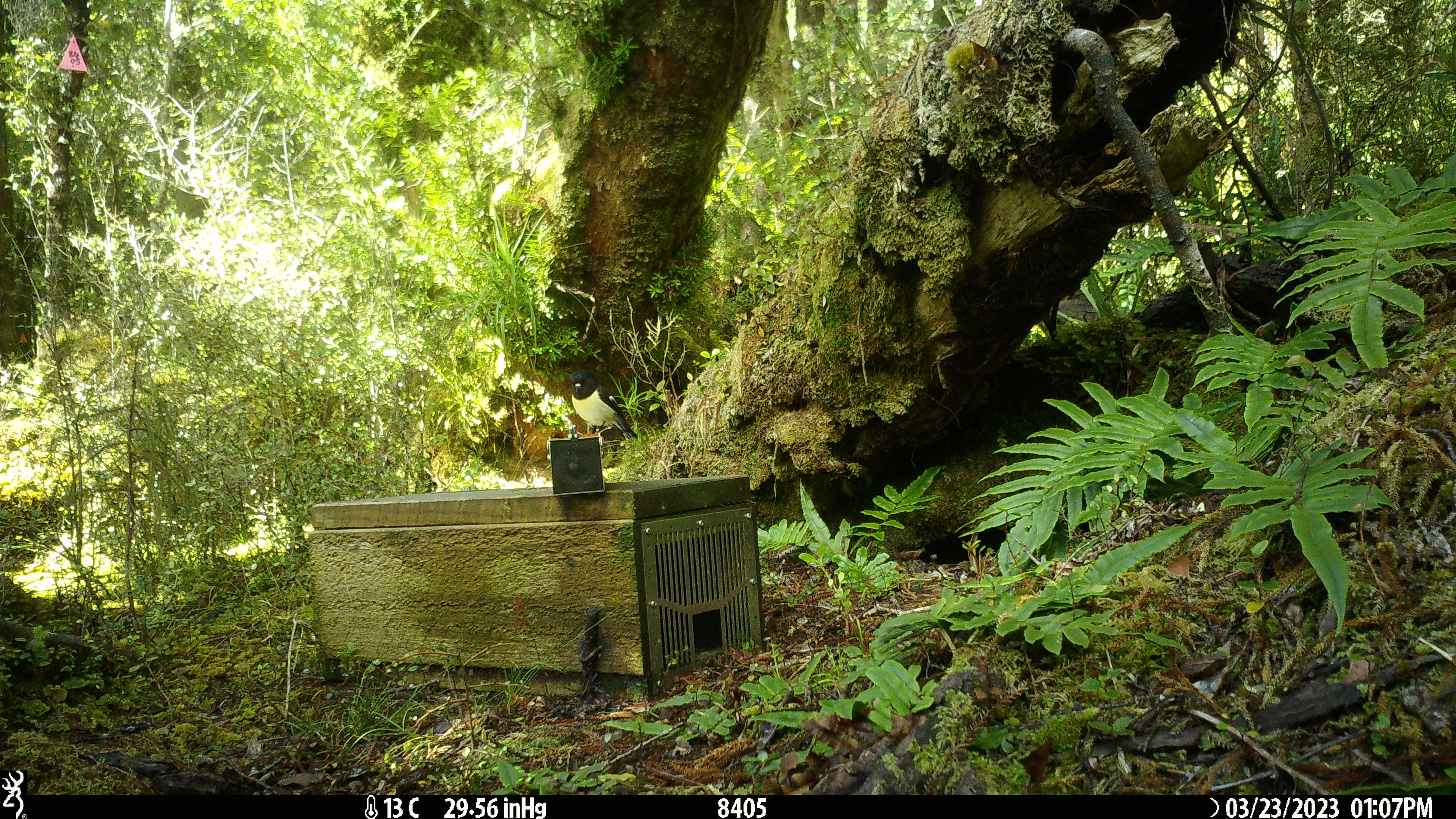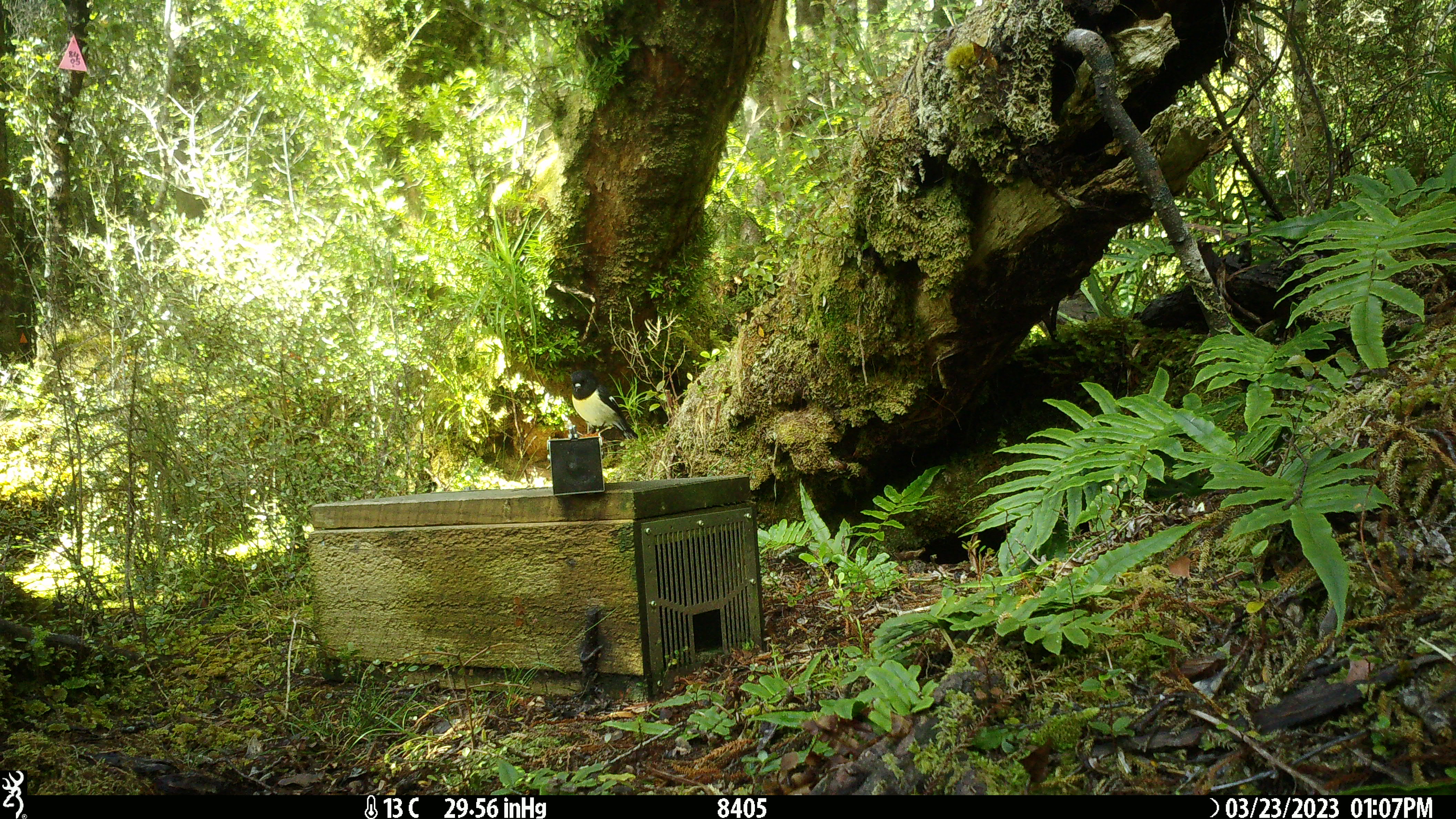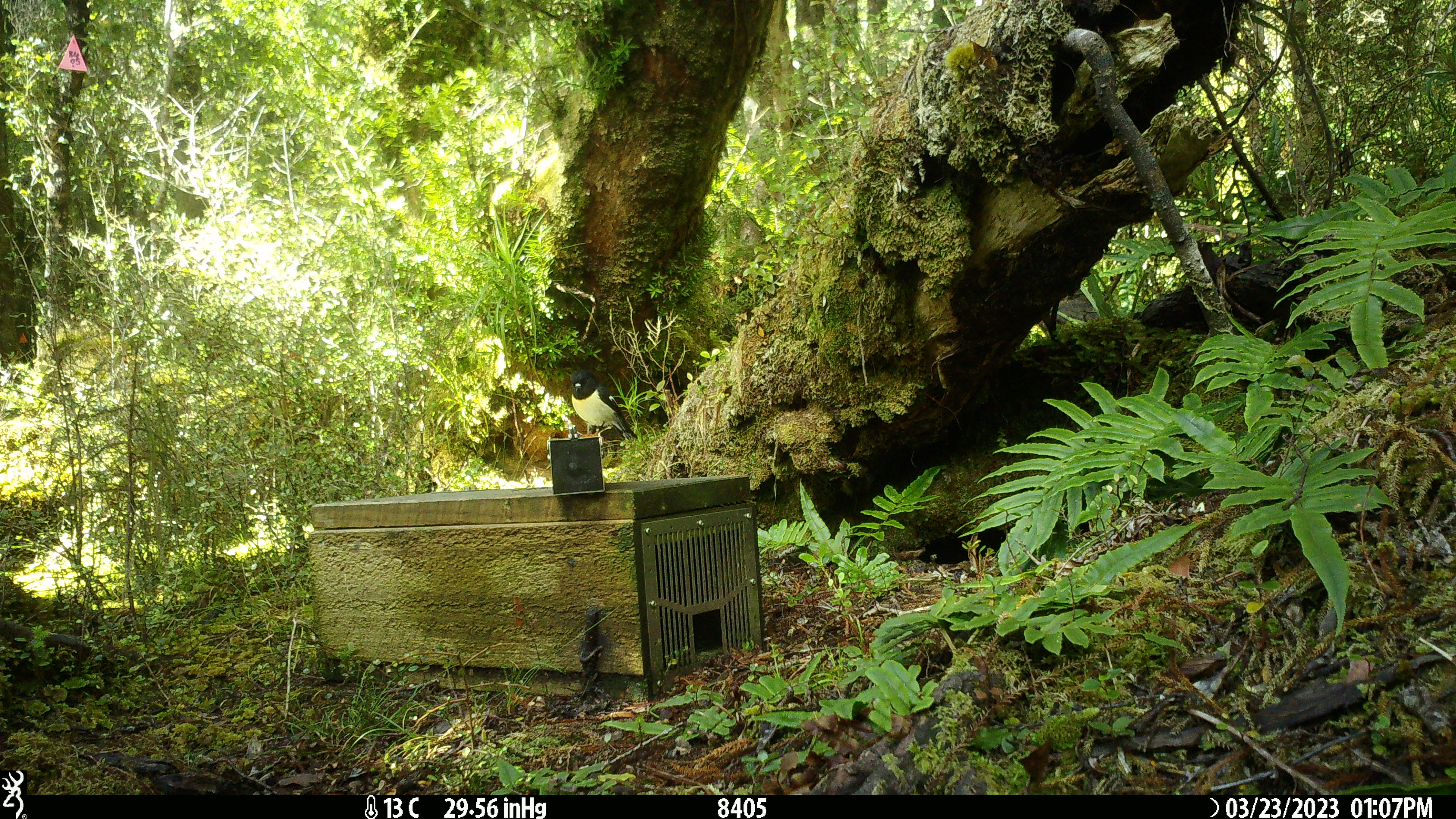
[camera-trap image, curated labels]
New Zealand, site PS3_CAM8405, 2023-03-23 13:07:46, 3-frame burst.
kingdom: Animalia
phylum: Chordata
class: Aves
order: Passeriformes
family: Petroicidae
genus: Petroica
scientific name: Petroica macrocephala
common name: tomtit